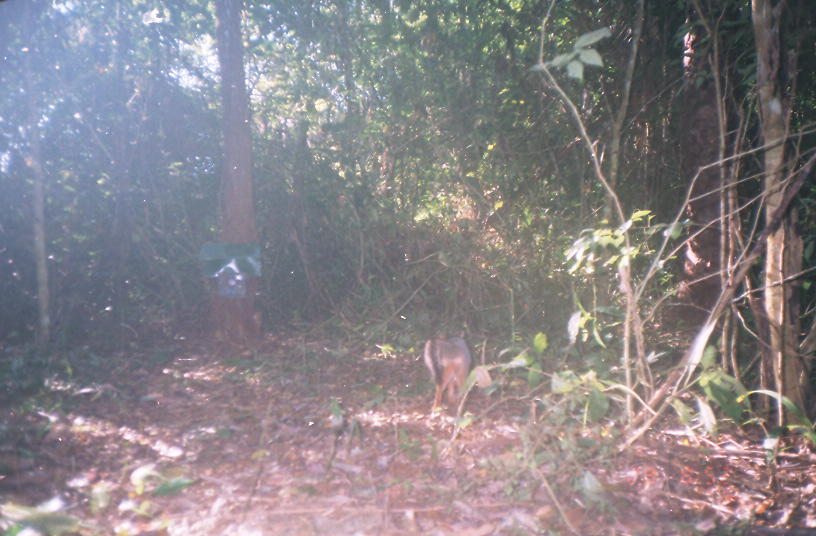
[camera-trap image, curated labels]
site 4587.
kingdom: Animalia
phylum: Chordata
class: Mammalia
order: Carnivora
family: Canidae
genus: Urocyon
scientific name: Urocyon cinereoargenteus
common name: gray fox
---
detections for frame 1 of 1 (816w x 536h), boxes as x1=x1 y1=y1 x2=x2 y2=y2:
urocyon cinereoargenteus: x1=423 y1=328 x2=471 y2=416